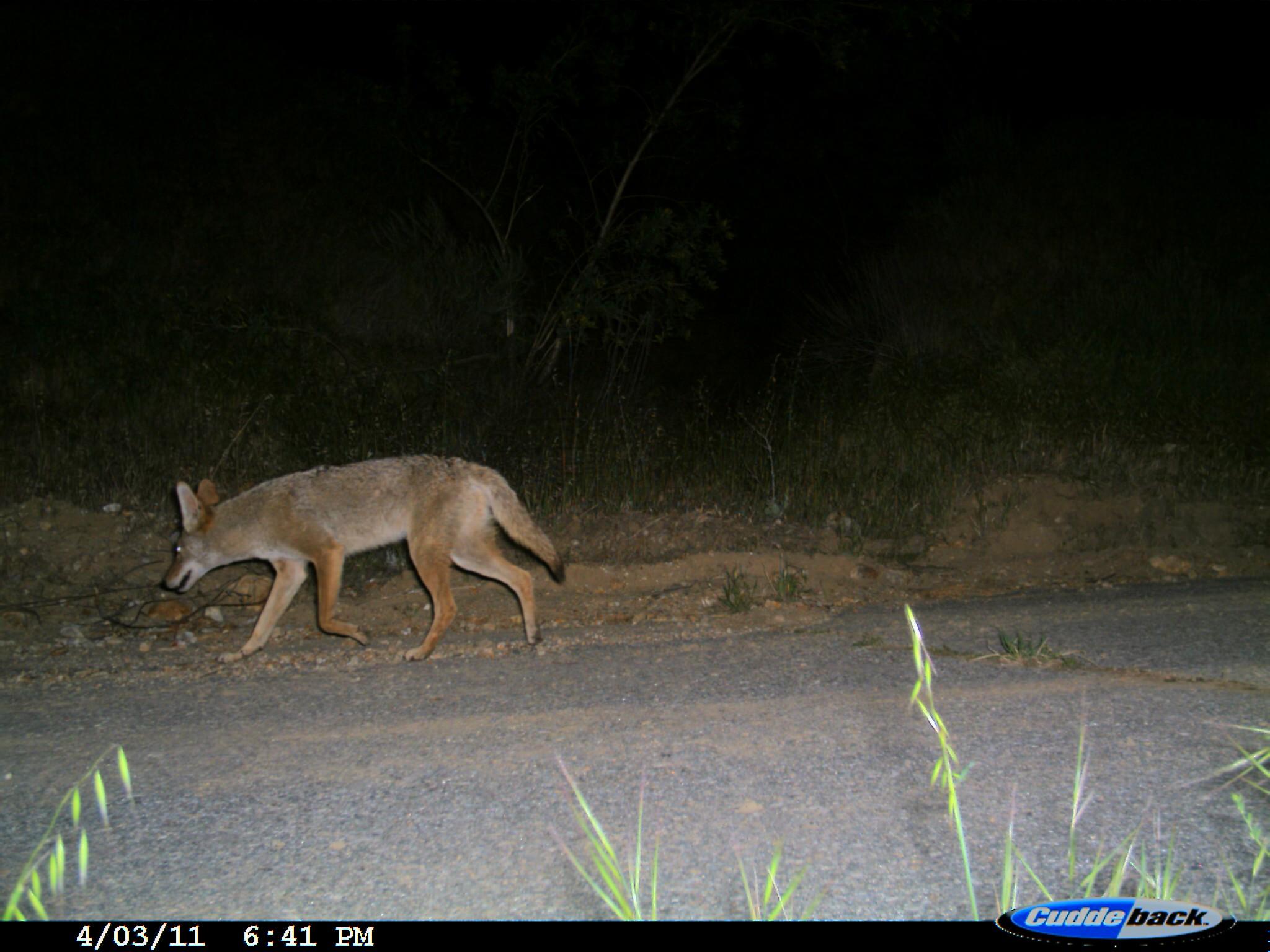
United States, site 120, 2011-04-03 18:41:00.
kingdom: Animalia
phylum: Chordata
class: Mammalia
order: Carnivora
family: Canidae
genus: Canis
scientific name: Canis latrans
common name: coyote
Coyote (Canis latrans).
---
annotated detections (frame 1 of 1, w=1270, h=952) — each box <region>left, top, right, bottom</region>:
coyote: <region>152, 446, 573, 663</region>